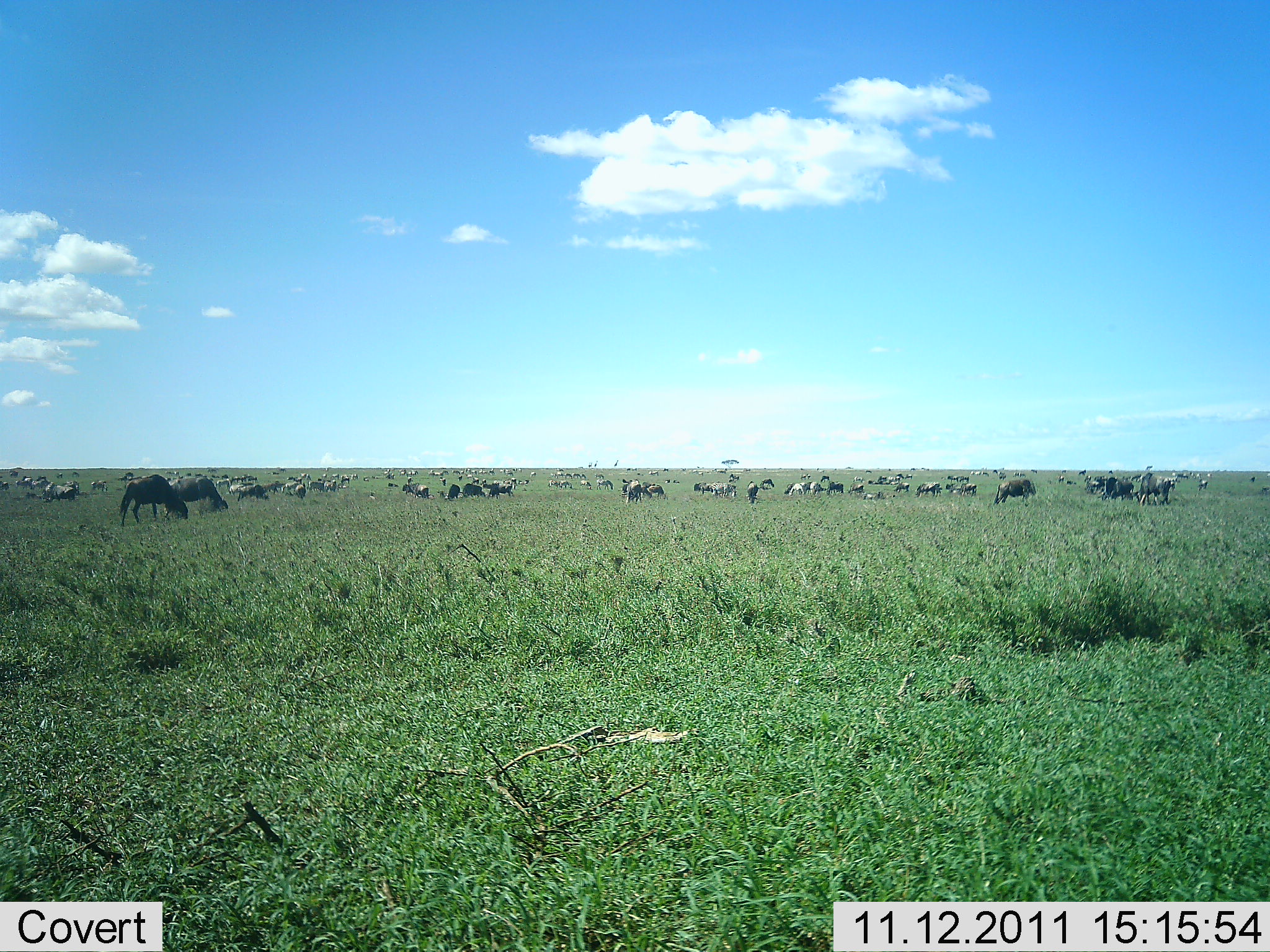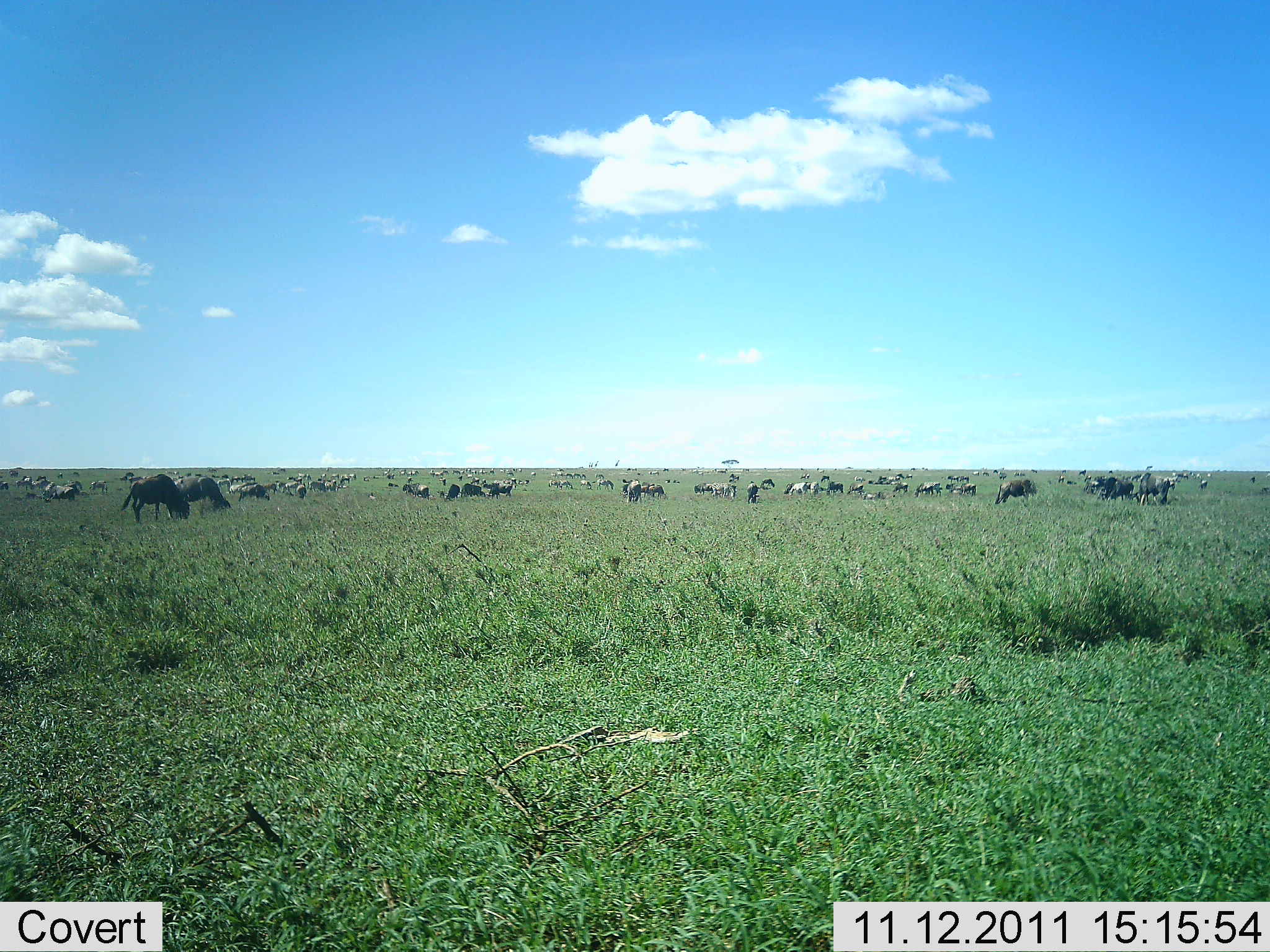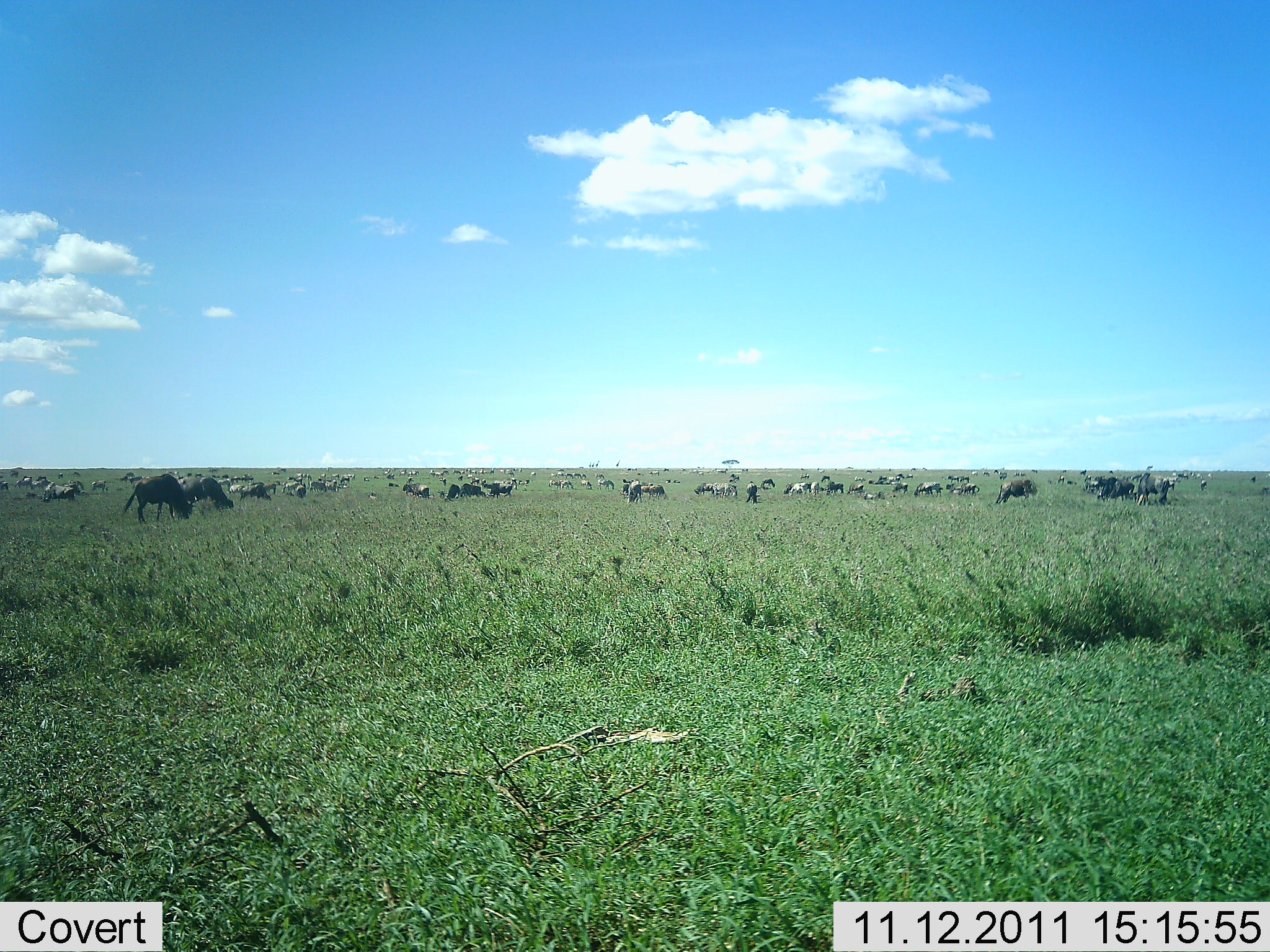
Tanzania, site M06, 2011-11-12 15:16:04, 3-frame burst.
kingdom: Animalia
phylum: Chordata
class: Mammalia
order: Artiodactyla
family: Bovidae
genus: Connochaetes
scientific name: Connochaetes taurinus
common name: blue wildebeest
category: wildebeest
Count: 11-50.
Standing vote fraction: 27%.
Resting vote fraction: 18%.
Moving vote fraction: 36%.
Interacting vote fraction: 18%.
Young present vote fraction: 0%.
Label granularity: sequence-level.